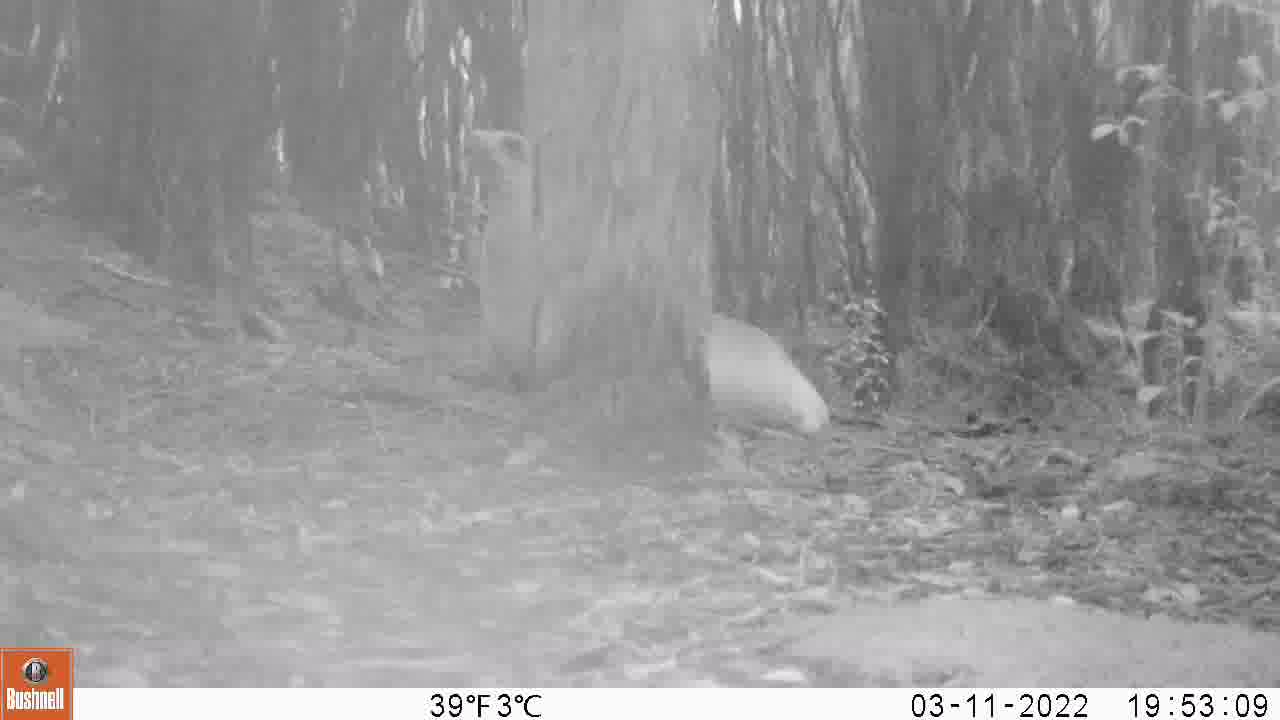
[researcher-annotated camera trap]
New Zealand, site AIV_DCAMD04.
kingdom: Animalia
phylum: Chordata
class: Mammalia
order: Carnivora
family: Otariidae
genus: Phocarctos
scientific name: Phocarctos hookeri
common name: new zealand sea lion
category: sealion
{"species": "sealion (new zealand sea lion) (Phocarctos hookeri)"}